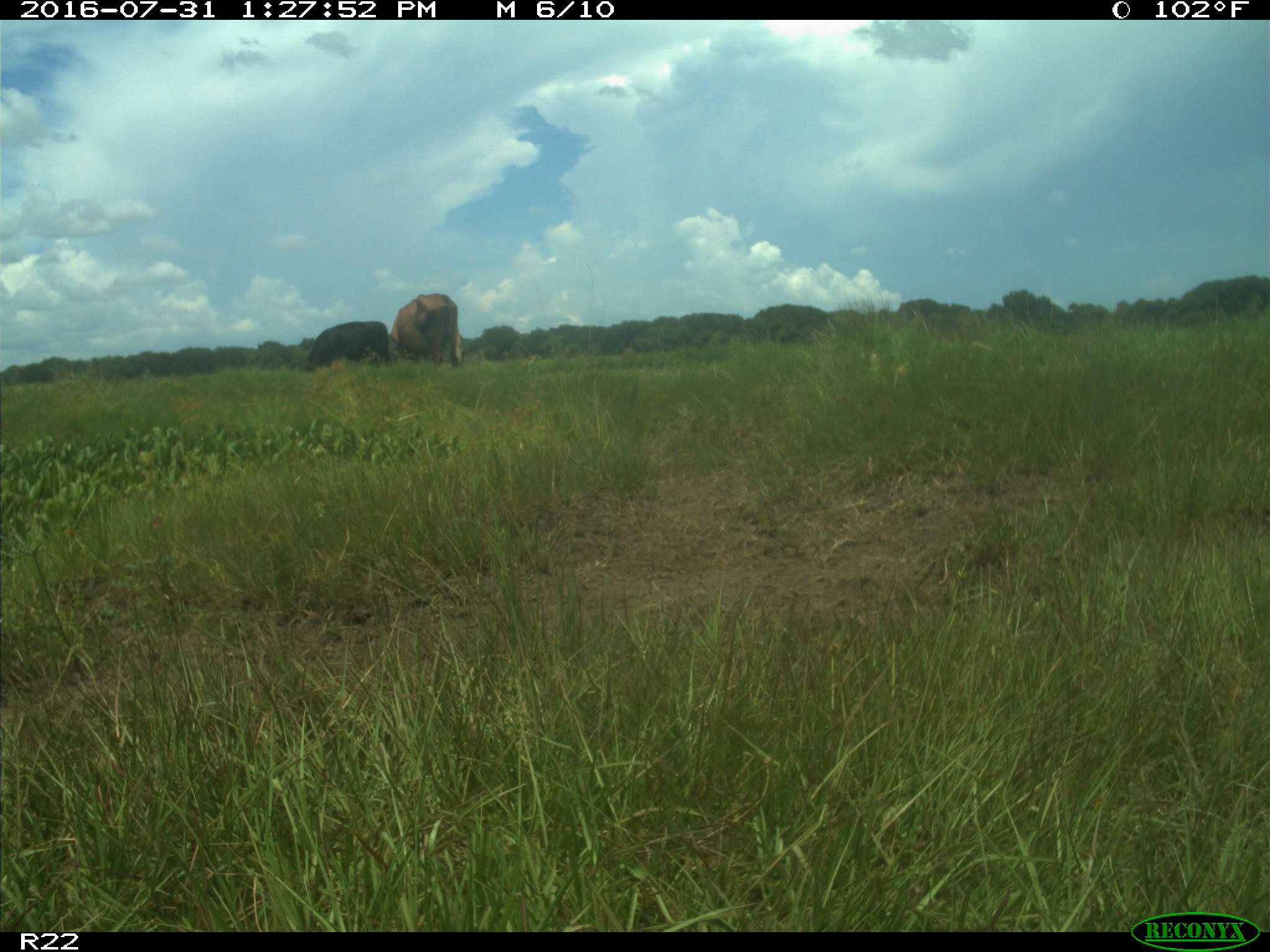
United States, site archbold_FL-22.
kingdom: Animalia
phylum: Chordata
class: Mammalia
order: Artiodactyla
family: Bovidae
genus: Bos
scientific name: Bos taurus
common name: domestic cow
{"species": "Bos taurus (domestic cow)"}